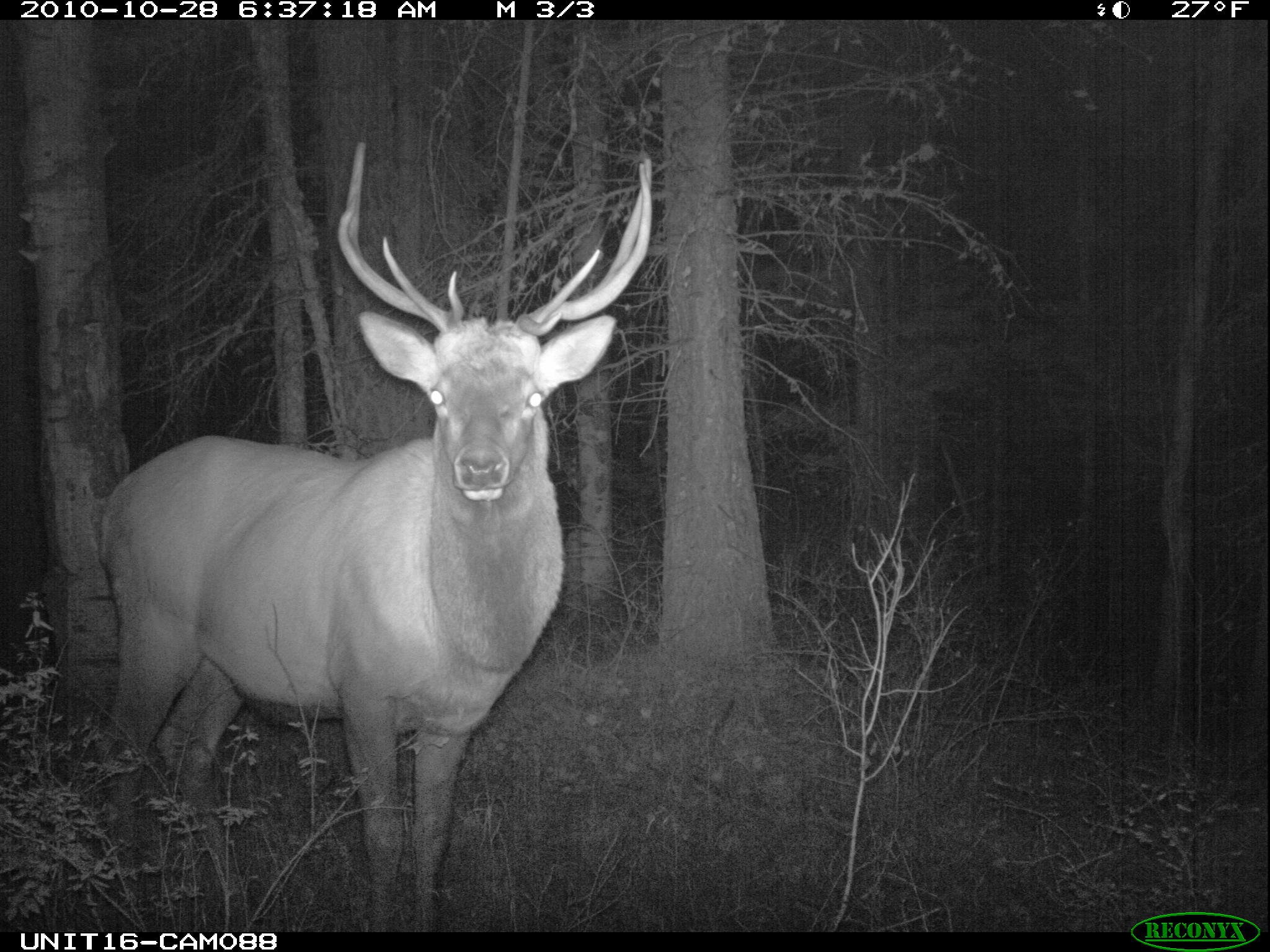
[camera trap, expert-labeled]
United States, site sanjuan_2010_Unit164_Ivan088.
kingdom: Animalia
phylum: Chordata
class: Mammalia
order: Artiodactyla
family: Cervidae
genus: Cervus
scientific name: Cervus elaphus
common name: red deer